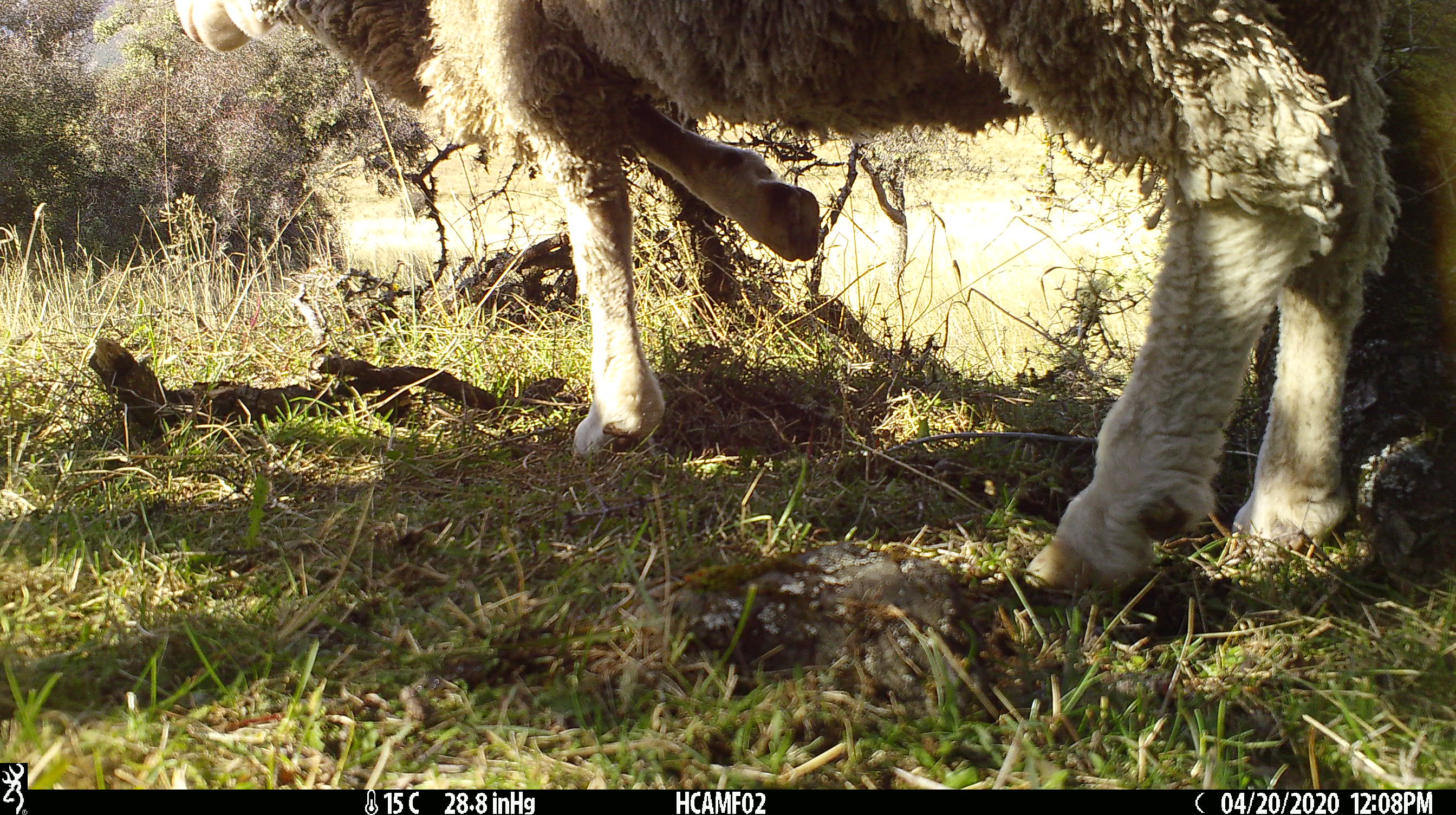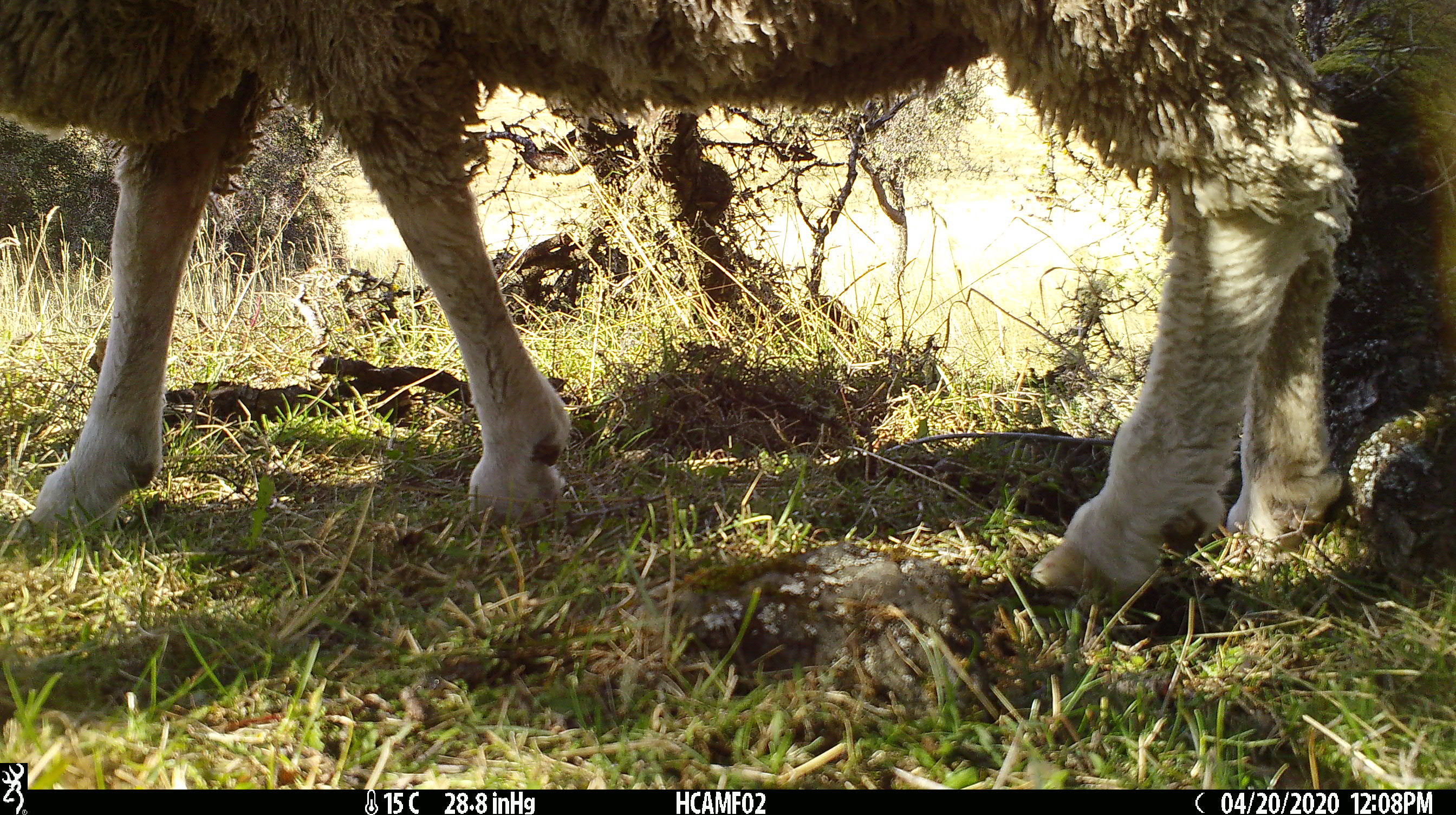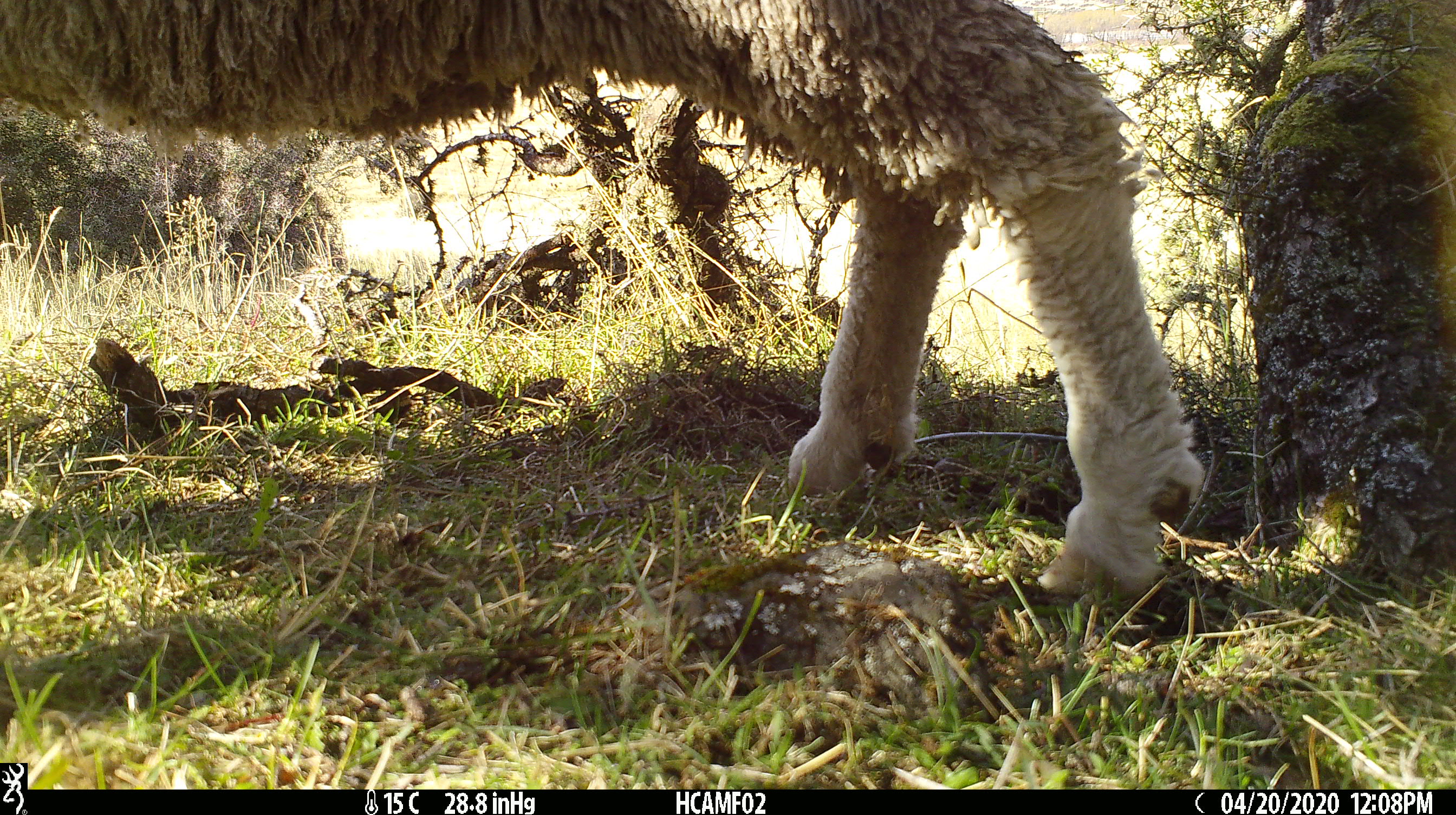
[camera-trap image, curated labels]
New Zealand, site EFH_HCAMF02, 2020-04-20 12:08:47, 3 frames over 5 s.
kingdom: Animalia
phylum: Chordata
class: Mammalia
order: Artiodactyla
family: Bovidae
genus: Ovis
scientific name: Ovis aries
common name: domestic sheep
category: sheep